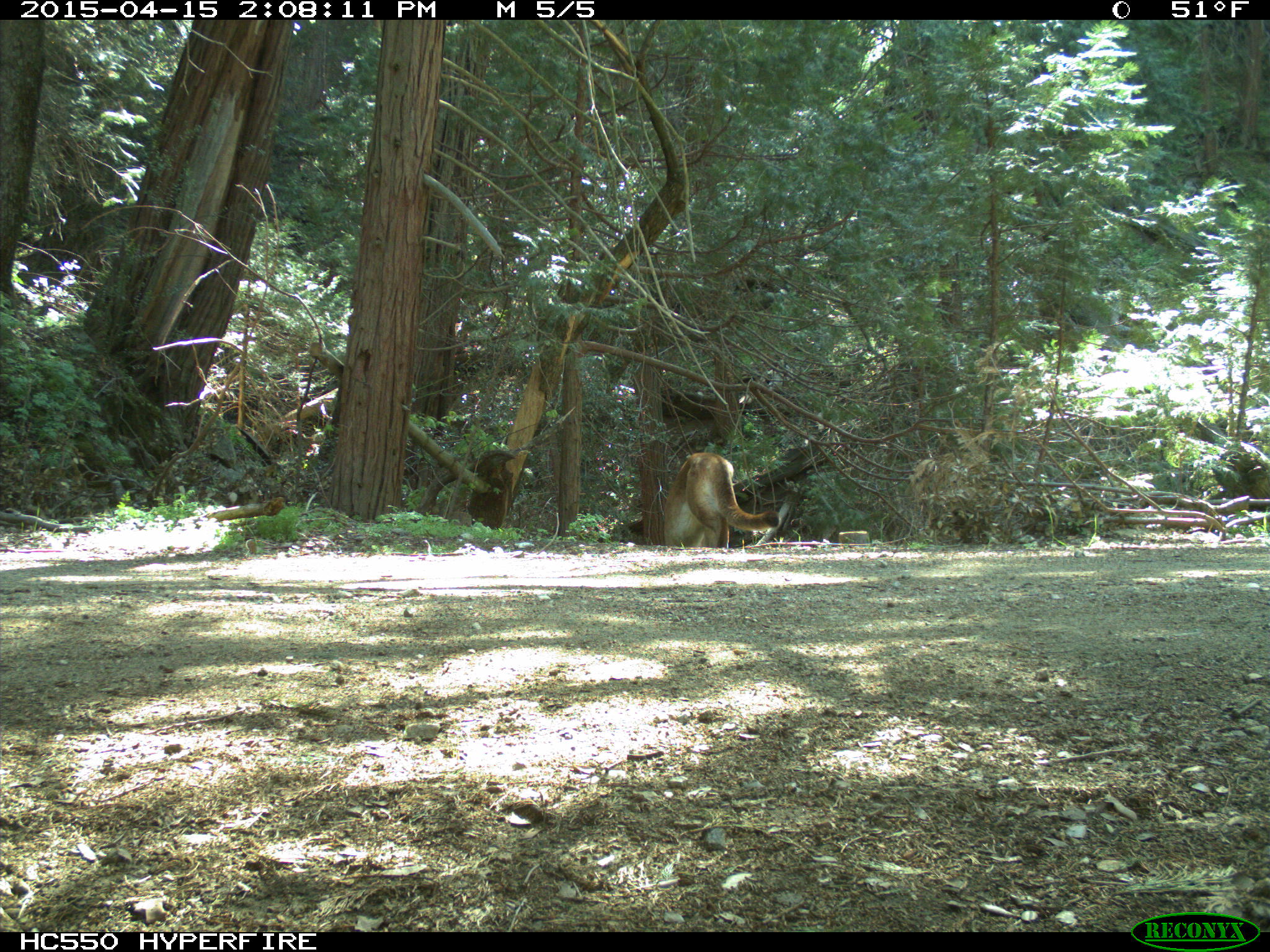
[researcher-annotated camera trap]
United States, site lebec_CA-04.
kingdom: Animalia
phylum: Chordata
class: Mammalia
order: Carnivora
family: Felidae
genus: Puma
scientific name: Puma concolor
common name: mountain lion